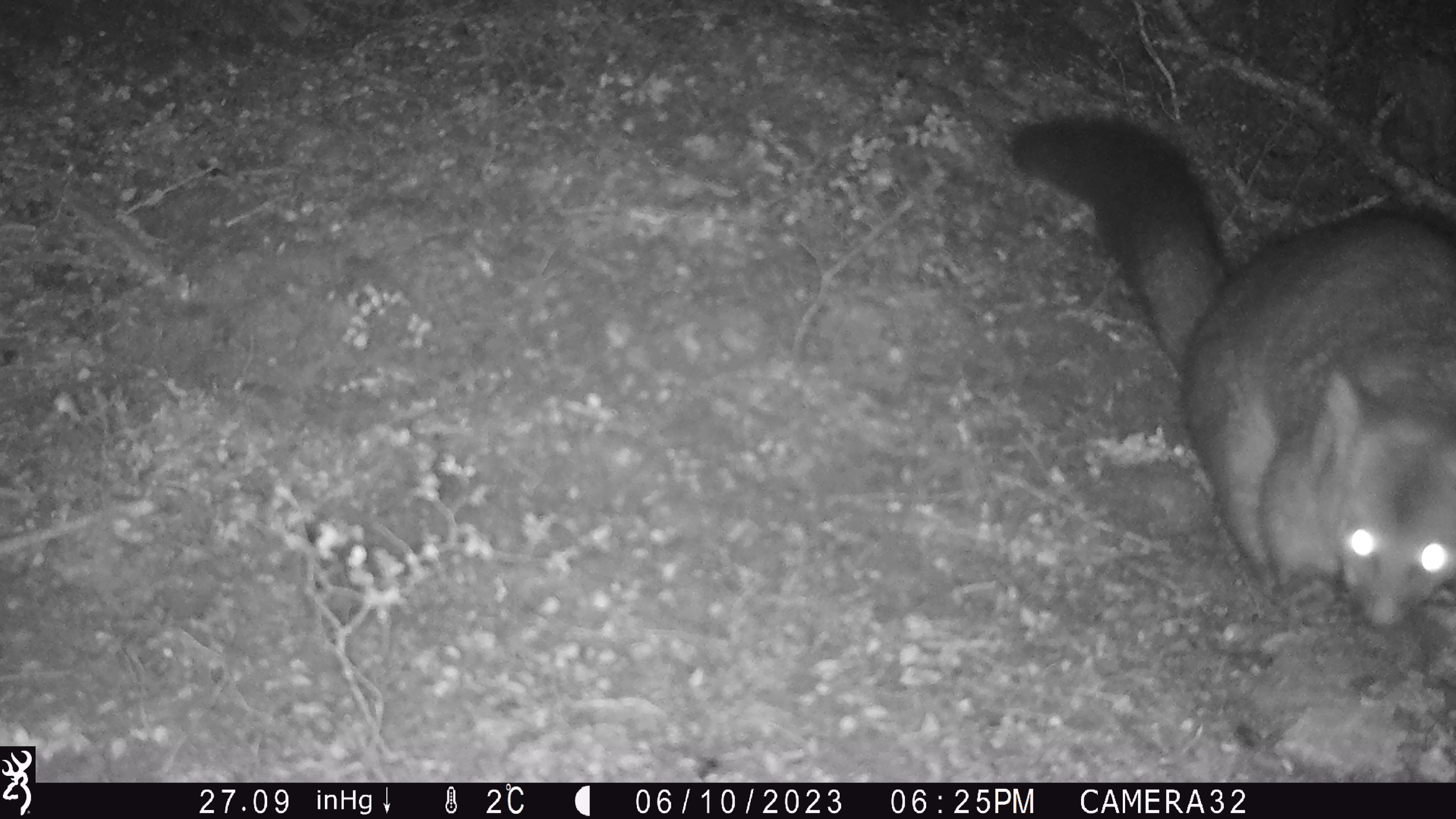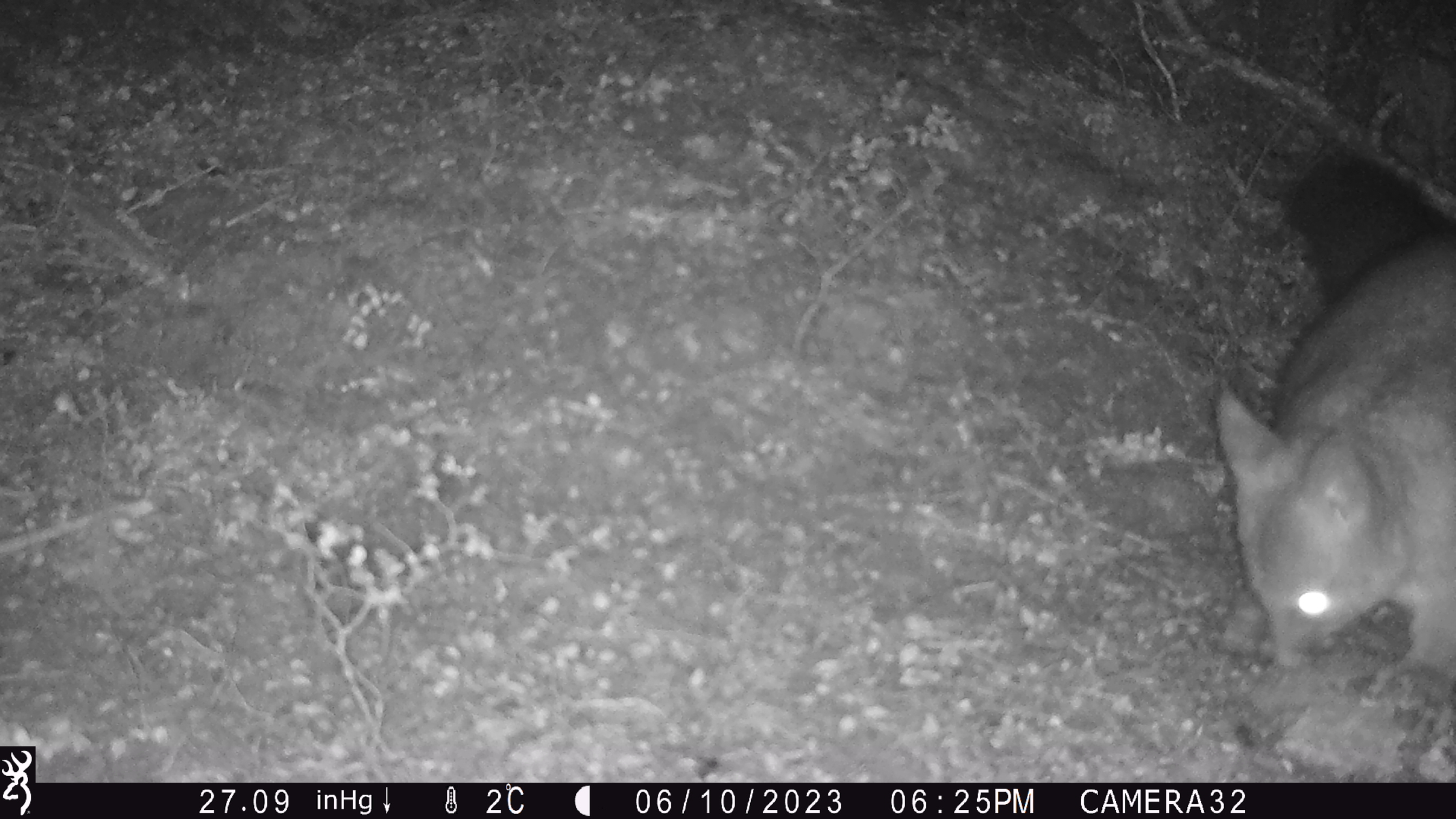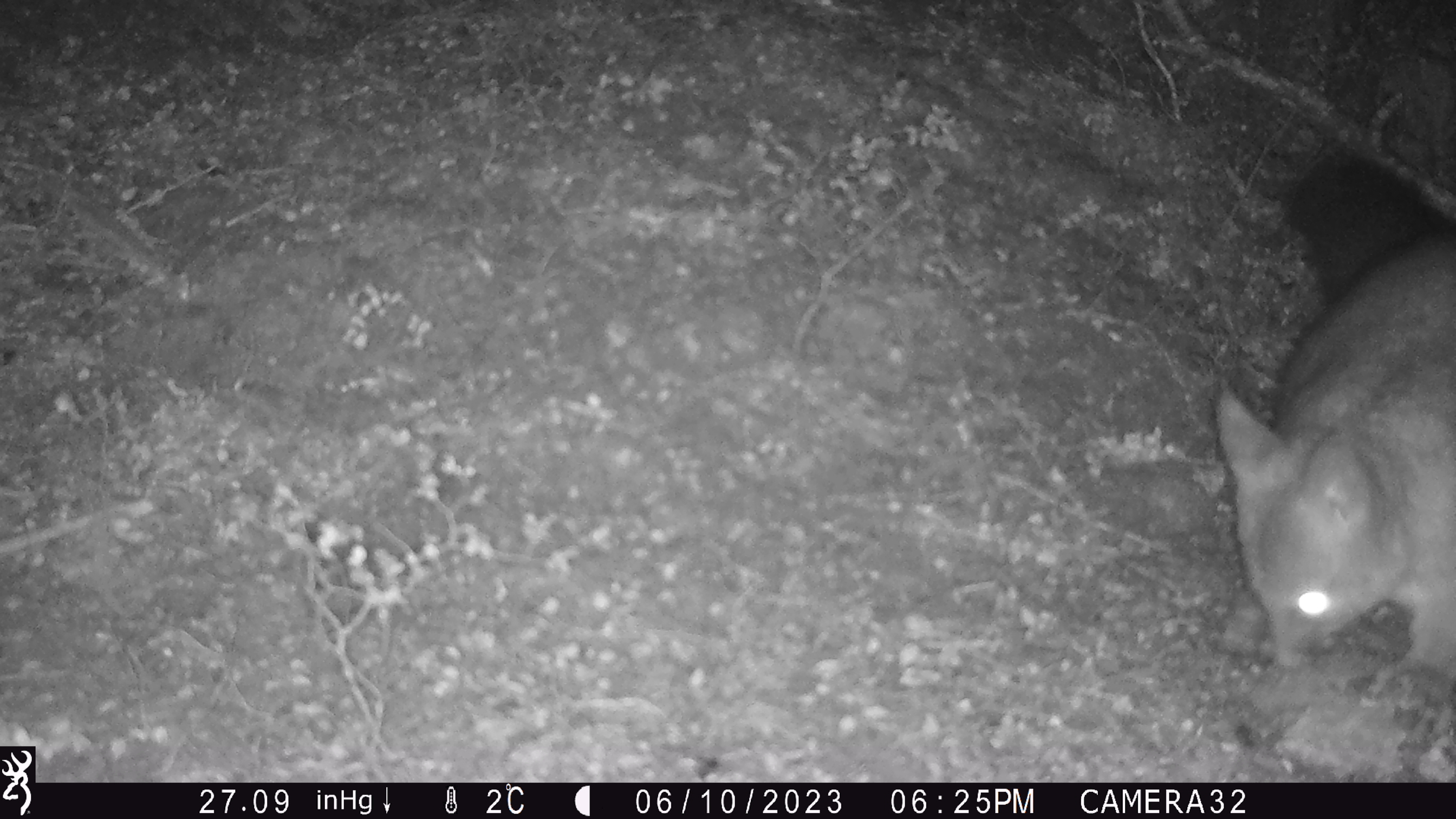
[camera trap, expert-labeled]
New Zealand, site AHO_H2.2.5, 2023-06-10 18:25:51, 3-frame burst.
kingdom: Animalia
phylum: Chordata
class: Mammalia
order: Carnivora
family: Mustelidae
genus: Mustela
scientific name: Mustela erminea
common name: stoat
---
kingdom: Animalia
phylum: Chordata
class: Mammalia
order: Diprotodontia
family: Phalangeridae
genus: Trichosurus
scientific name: Trichosurus vulpecula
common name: common brushtail possum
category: possum